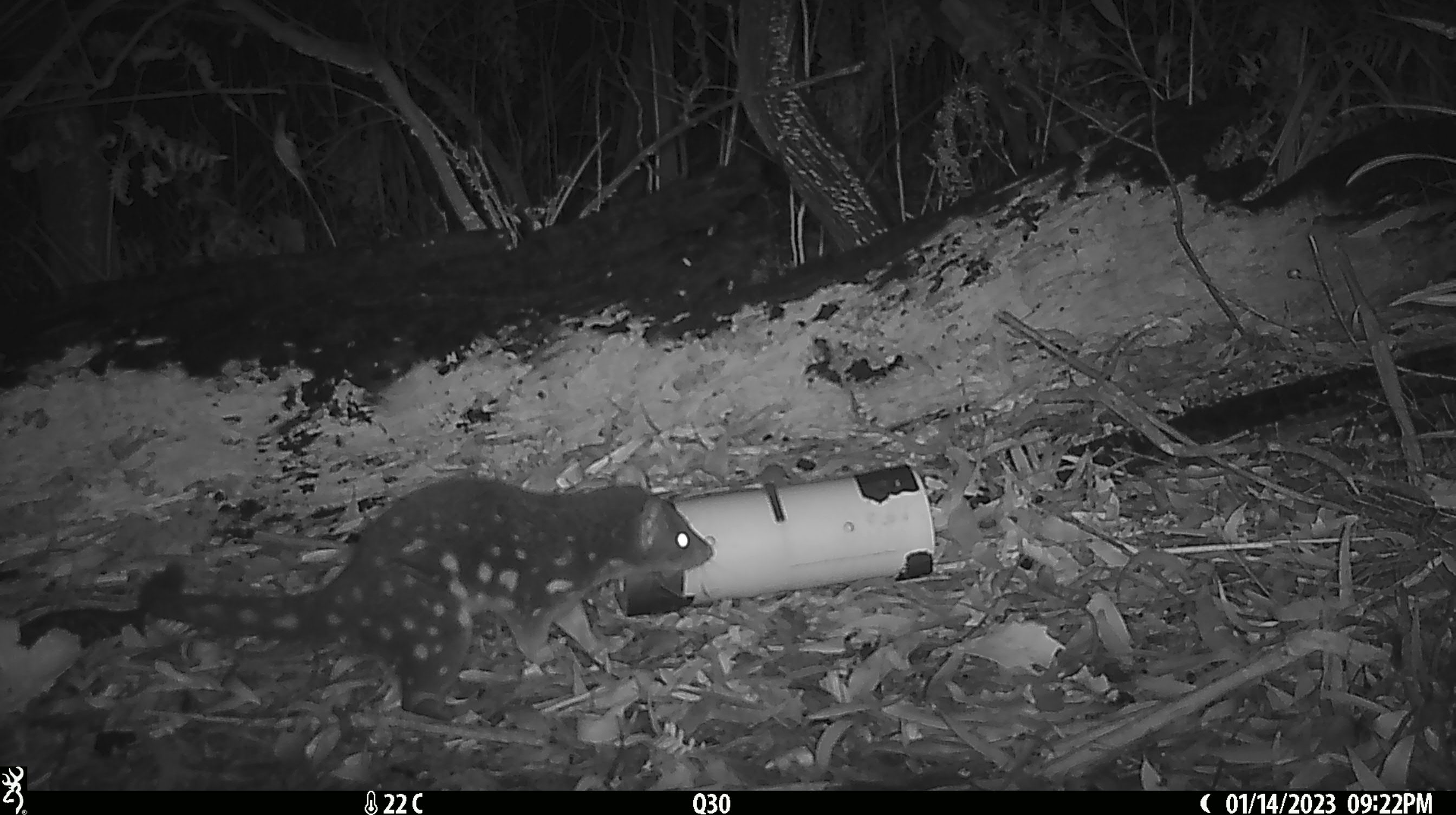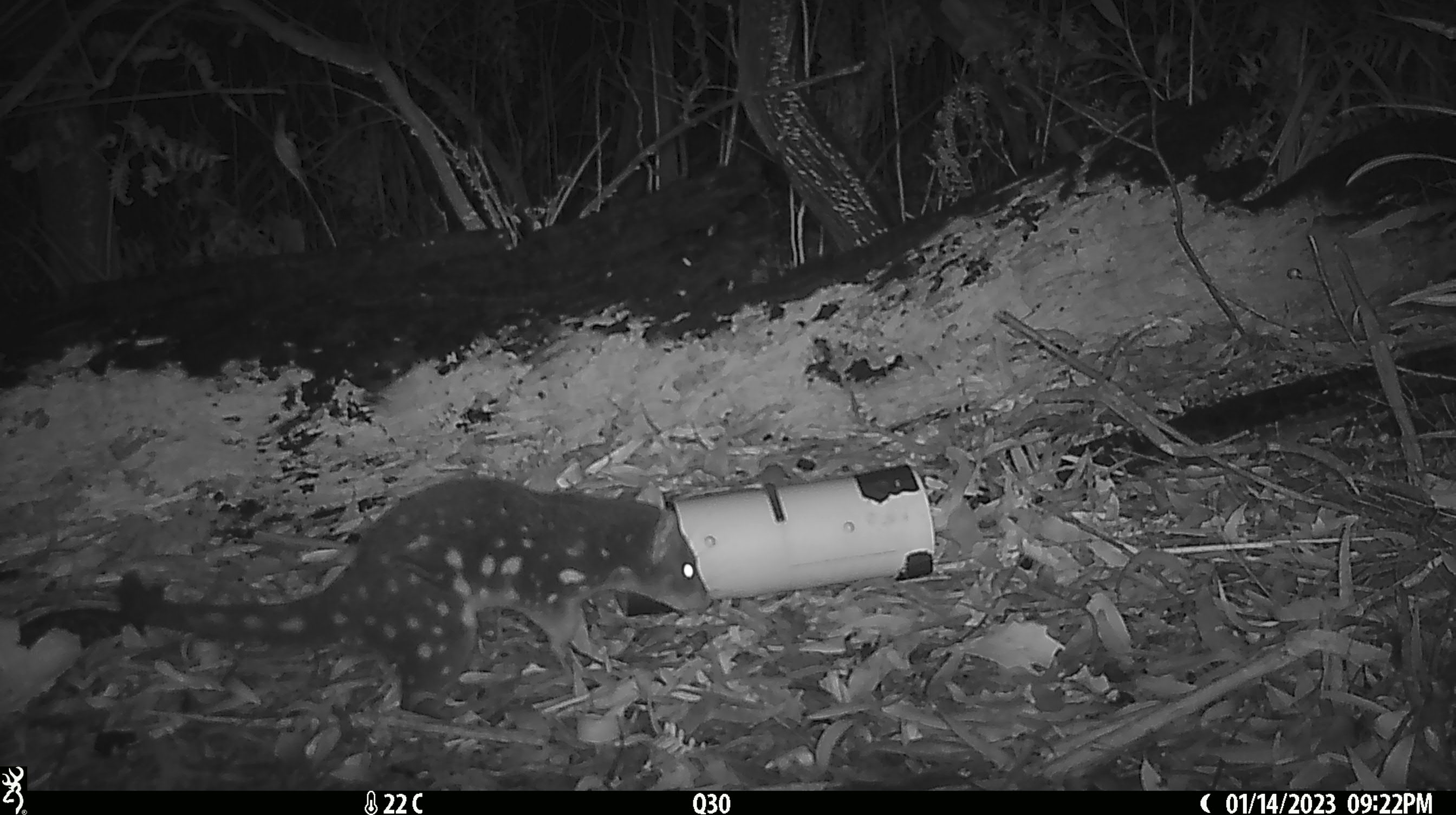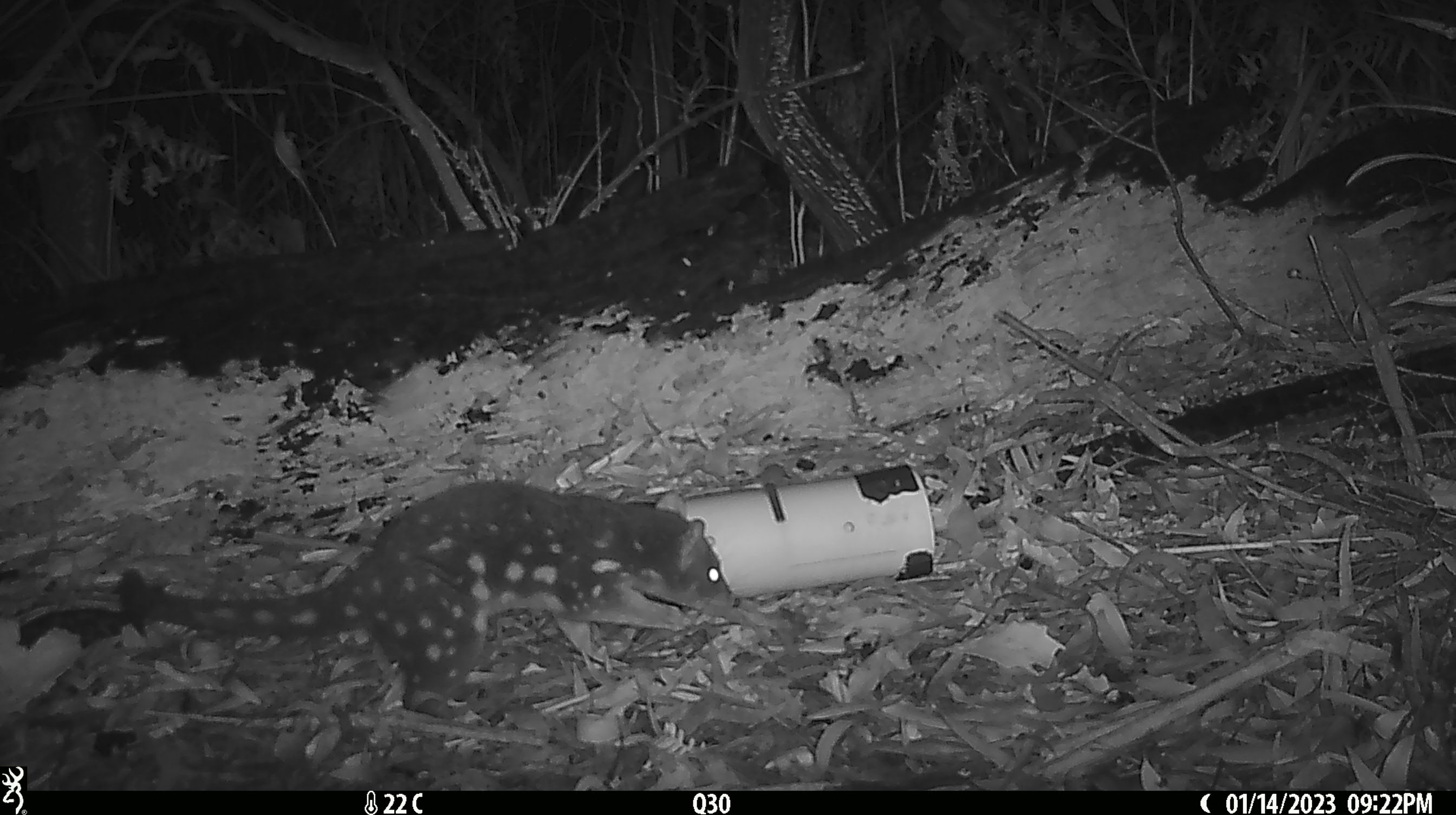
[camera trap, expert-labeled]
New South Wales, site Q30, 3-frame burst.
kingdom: Animalia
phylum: Chordata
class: Mammalia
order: Dasyuromorphia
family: Dasyuridae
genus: Dasyurus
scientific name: Dasyurus maculatus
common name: spotted-tailed quoll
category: quoll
Quoll (spotted-tailed quoll) (Dasyurus maculatus).